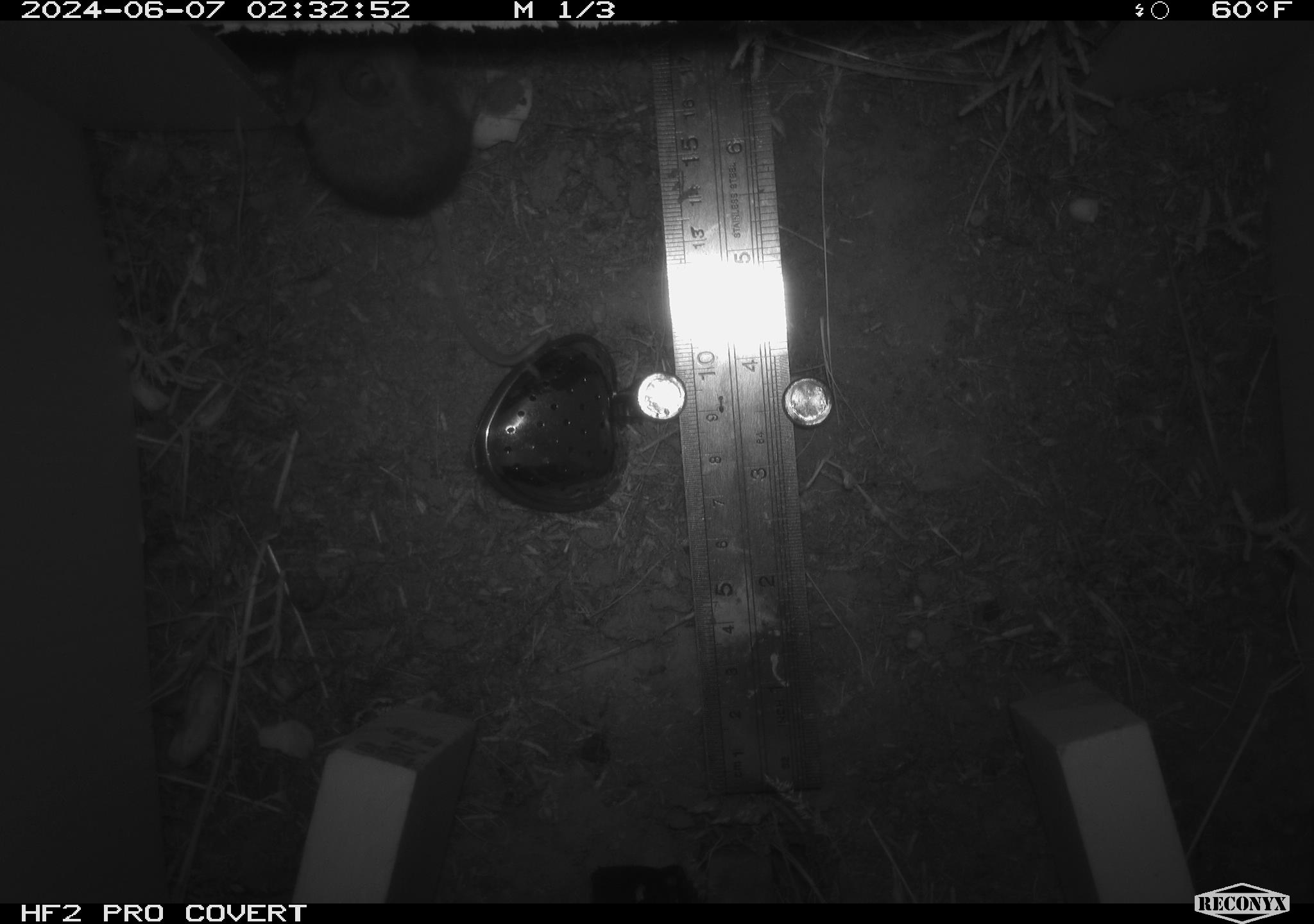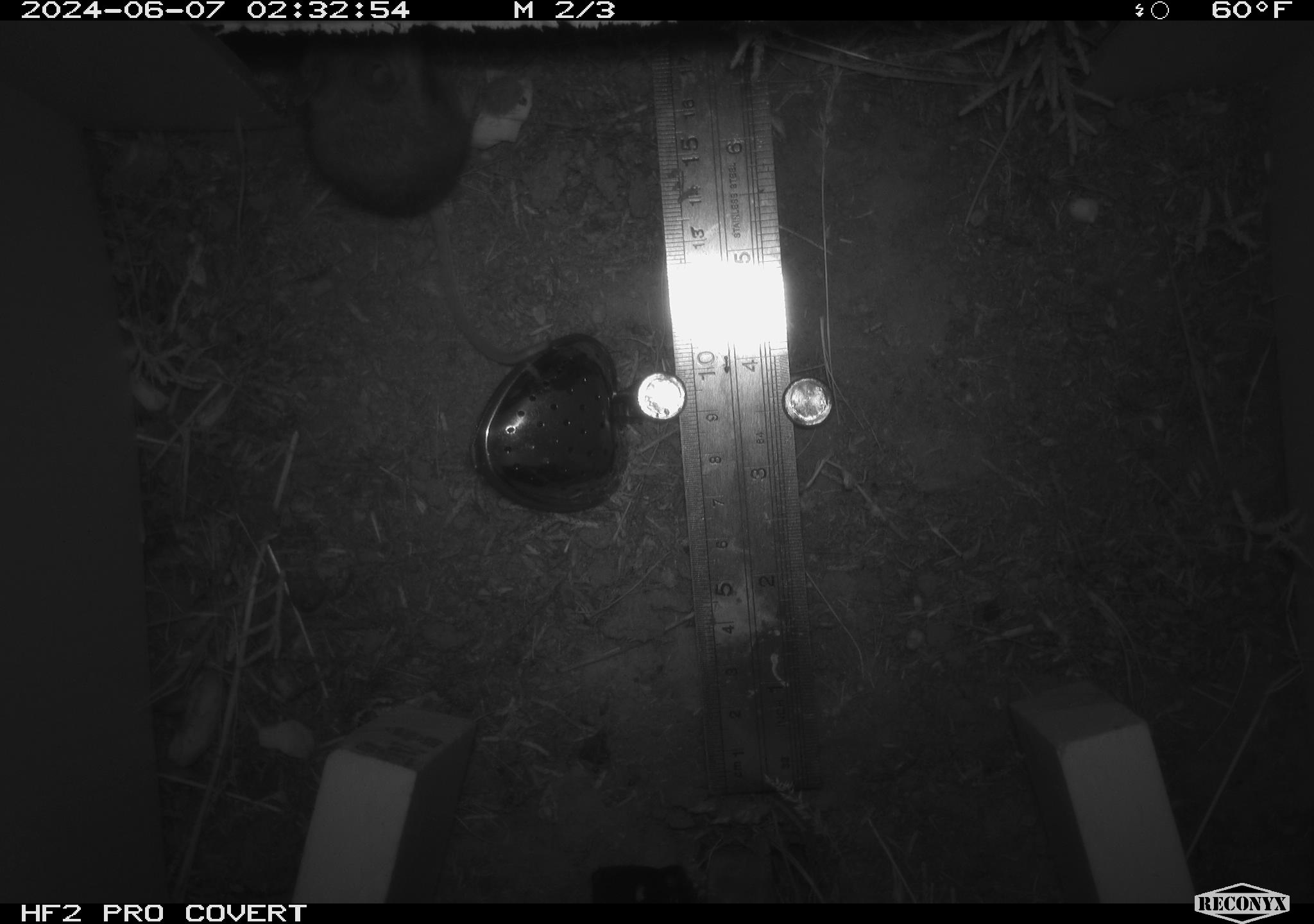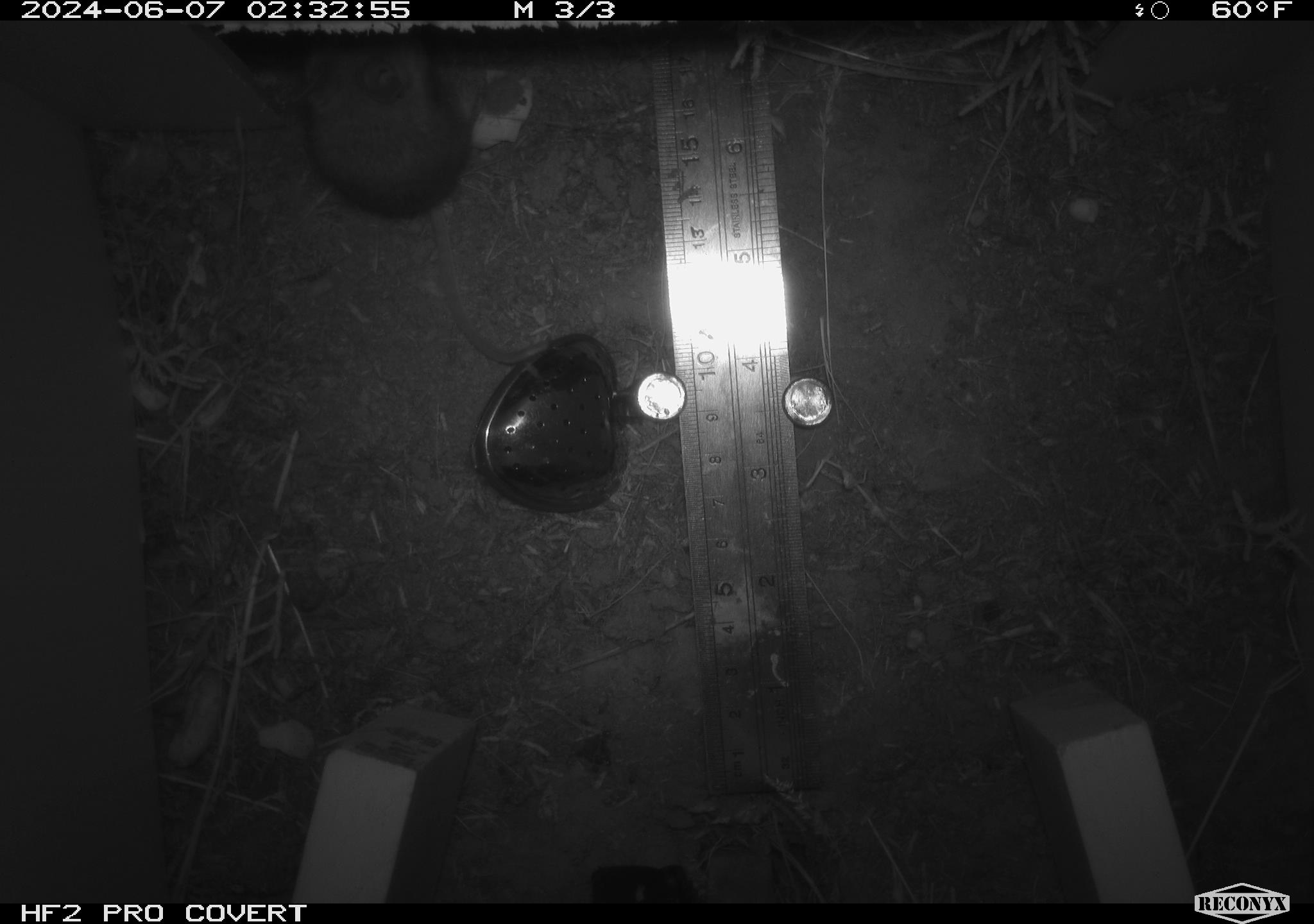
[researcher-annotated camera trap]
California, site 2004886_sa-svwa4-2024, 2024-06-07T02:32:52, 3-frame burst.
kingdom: Animalia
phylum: Chordata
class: Mammalia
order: Rodentia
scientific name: Rodentia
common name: mouse species